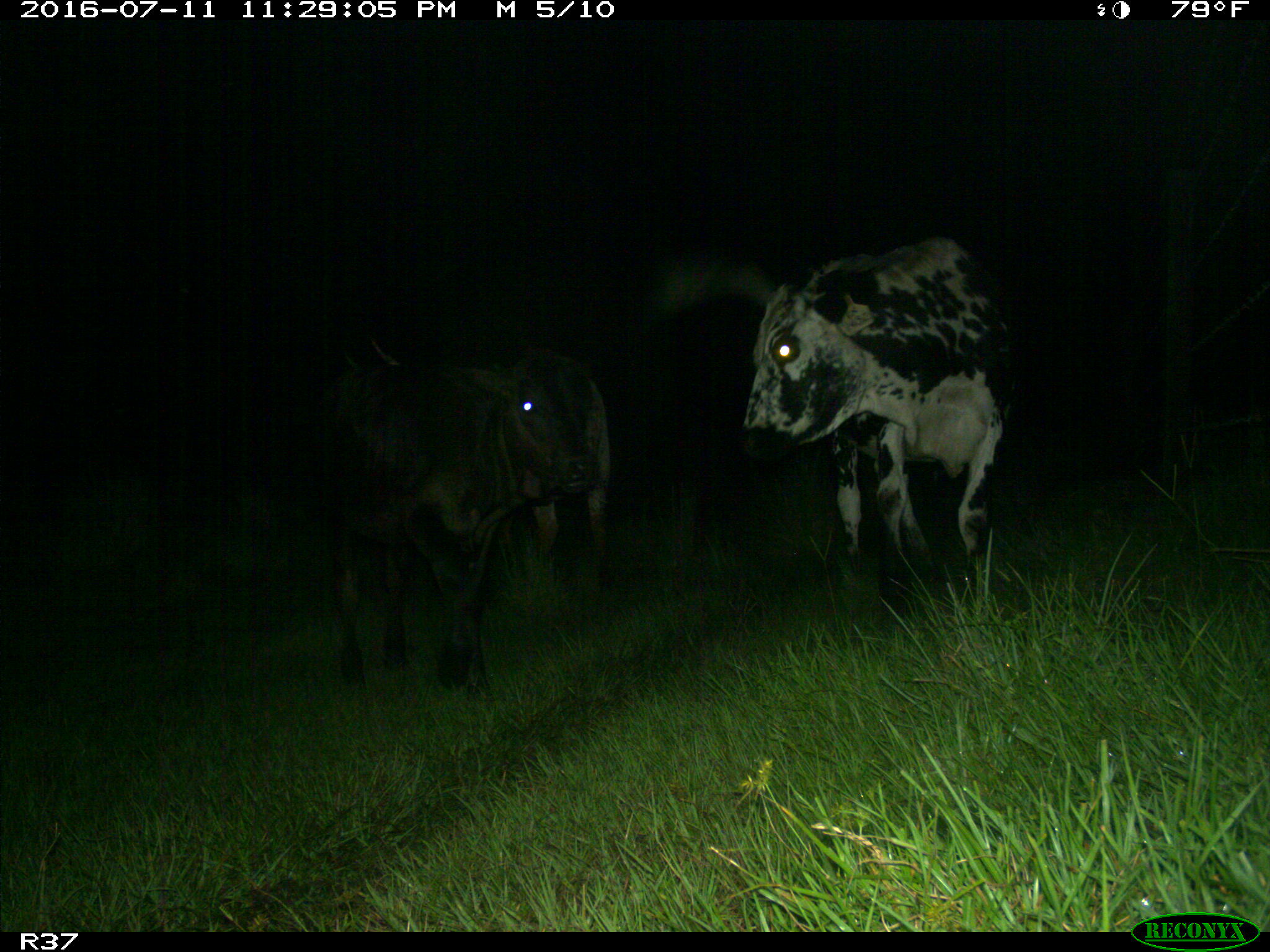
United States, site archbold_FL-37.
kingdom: Animalia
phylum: Chordata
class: Mammalia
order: Artiodactyla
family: Bovidae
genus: Bos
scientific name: Bos taurus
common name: domestic cow